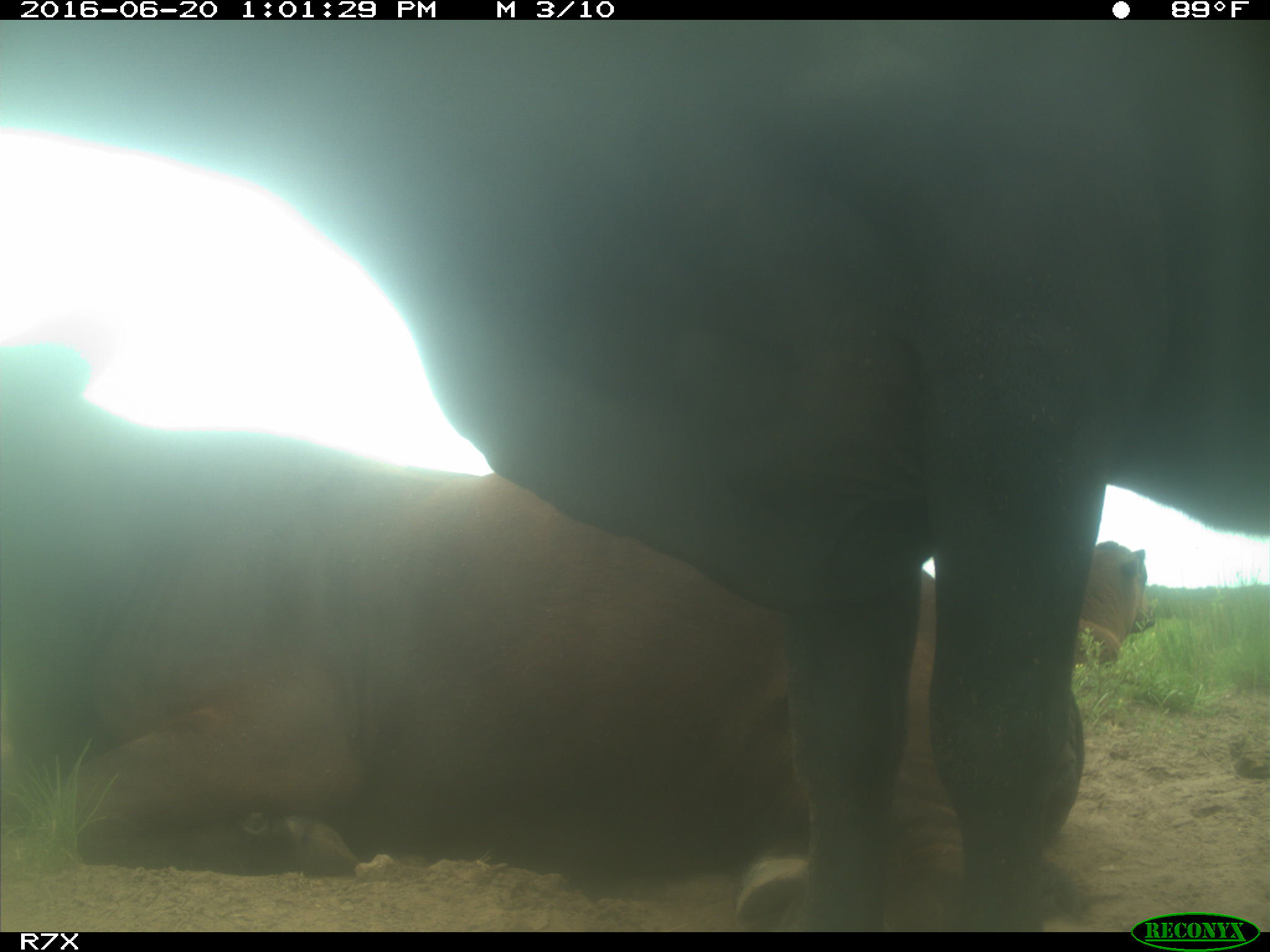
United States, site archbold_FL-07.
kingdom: Animalia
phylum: Chordata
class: Mammalia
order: Artiodactyla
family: Bovidae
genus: Bos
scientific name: Bos taurus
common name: domestic cow